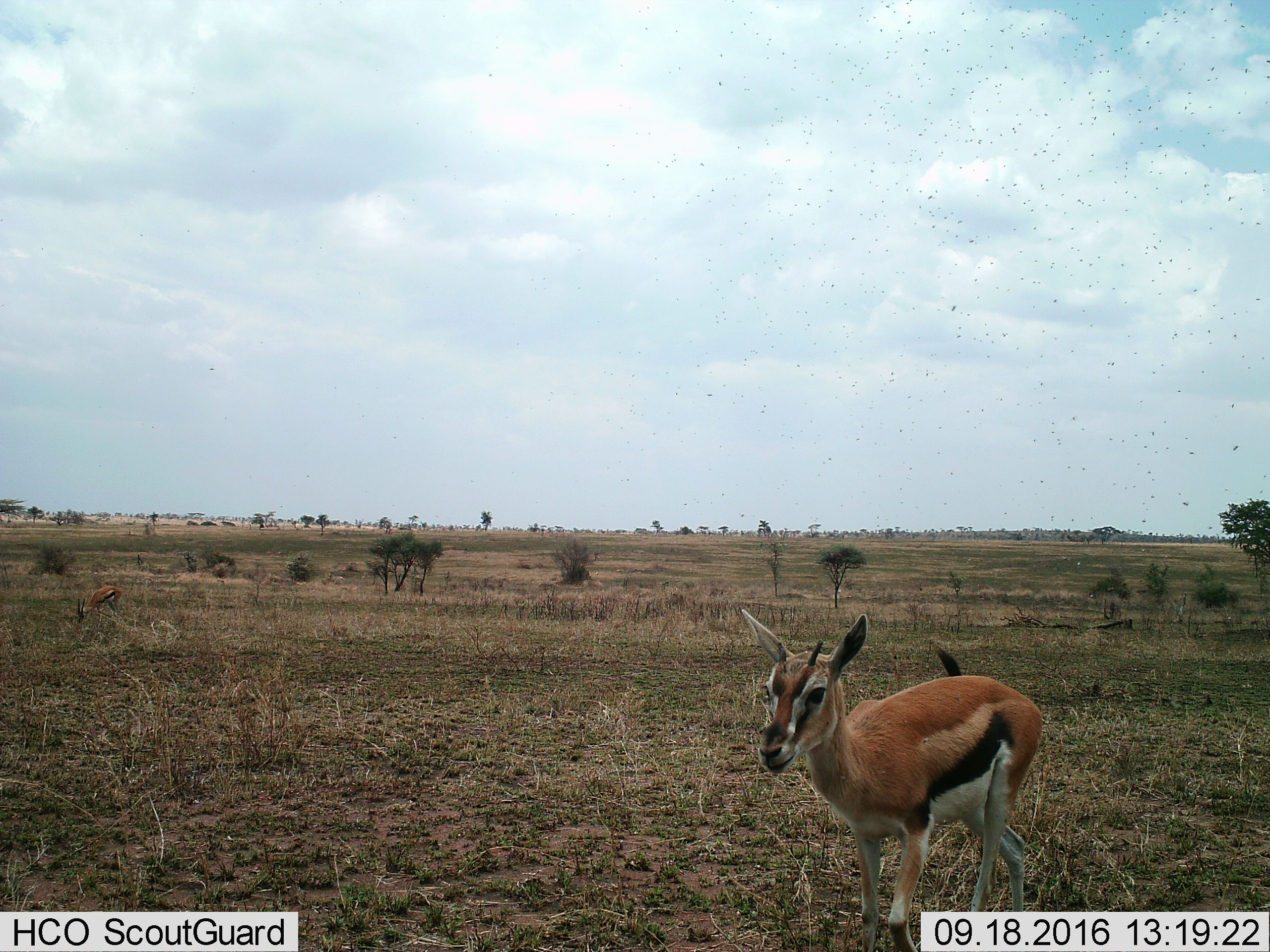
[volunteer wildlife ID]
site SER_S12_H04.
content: unidentified animal